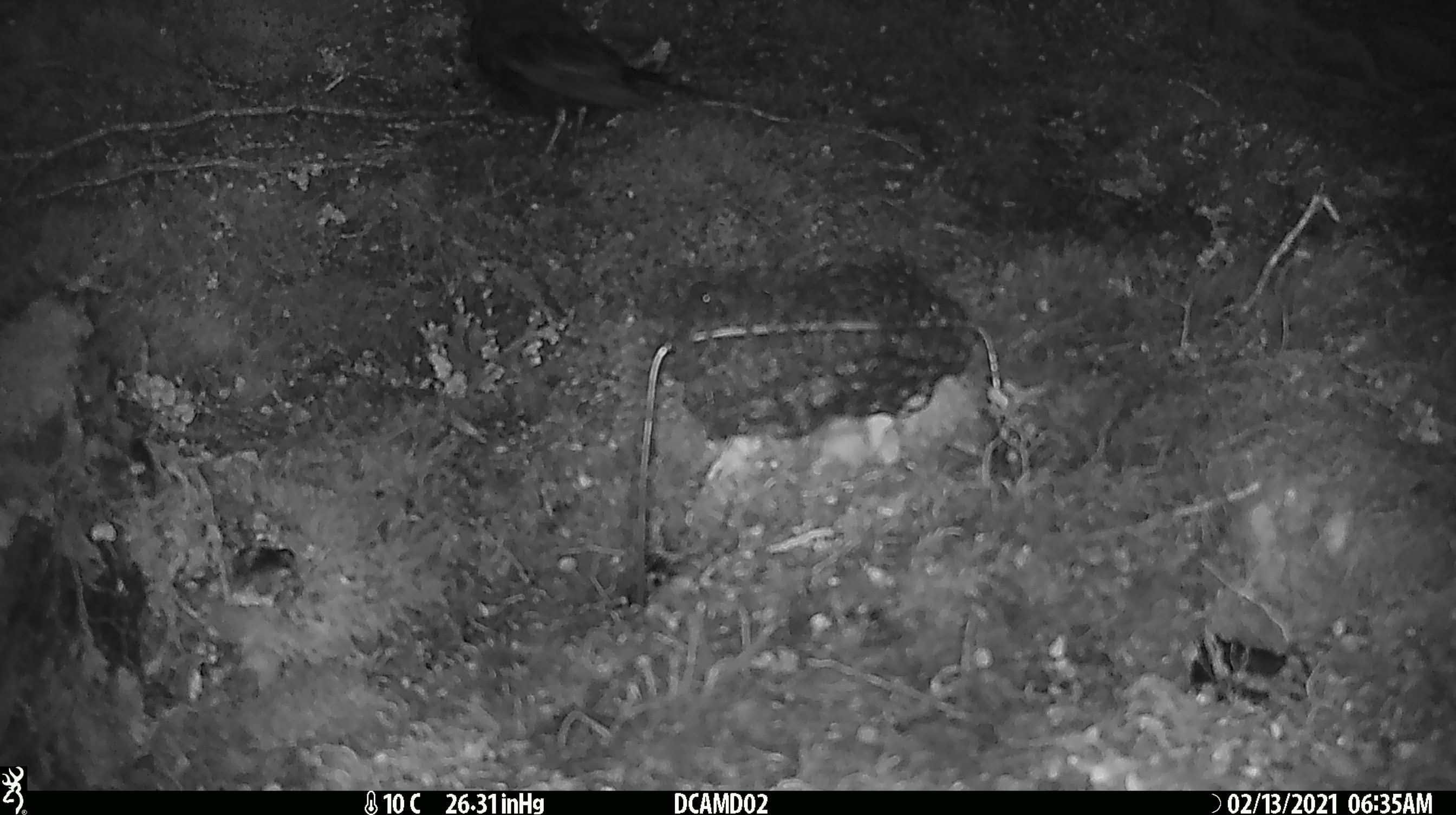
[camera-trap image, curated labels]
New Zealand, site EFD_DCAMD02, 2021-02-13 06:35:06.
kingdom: Animalia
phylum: Chordata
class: Aves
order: Passeriformes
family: Petroicidae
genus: Petroica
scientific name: Petroica australis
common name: new zealand robin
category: robin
Robin (new zealand robin) (Petroica australis).